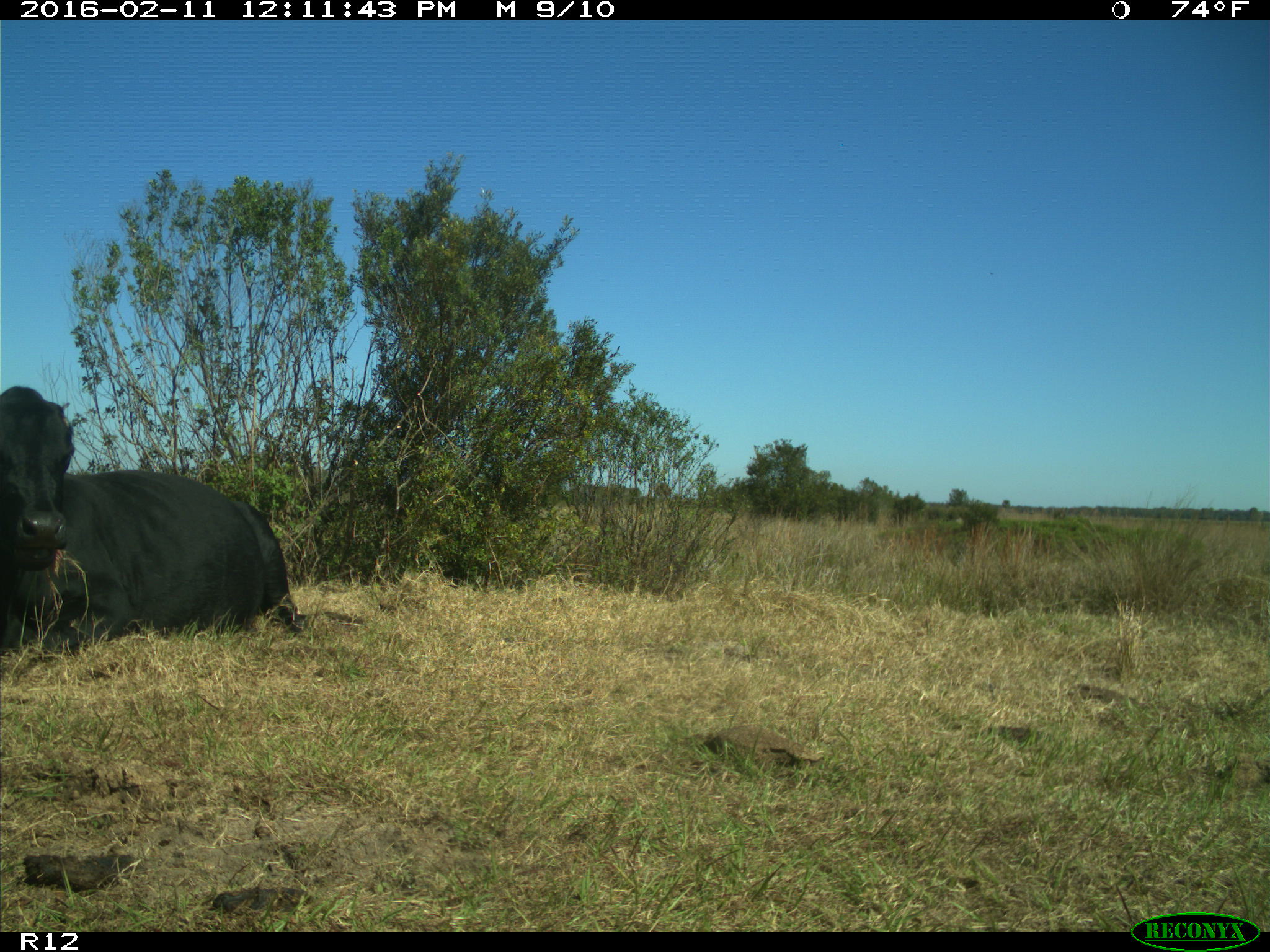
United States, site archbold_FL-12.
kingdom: Animalia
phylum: Chordata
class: Mammalia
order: Artiodactyla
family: Bovidae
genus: Bos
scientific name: Bos taurus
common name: domestic cow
Bos taurus (domestic cow).